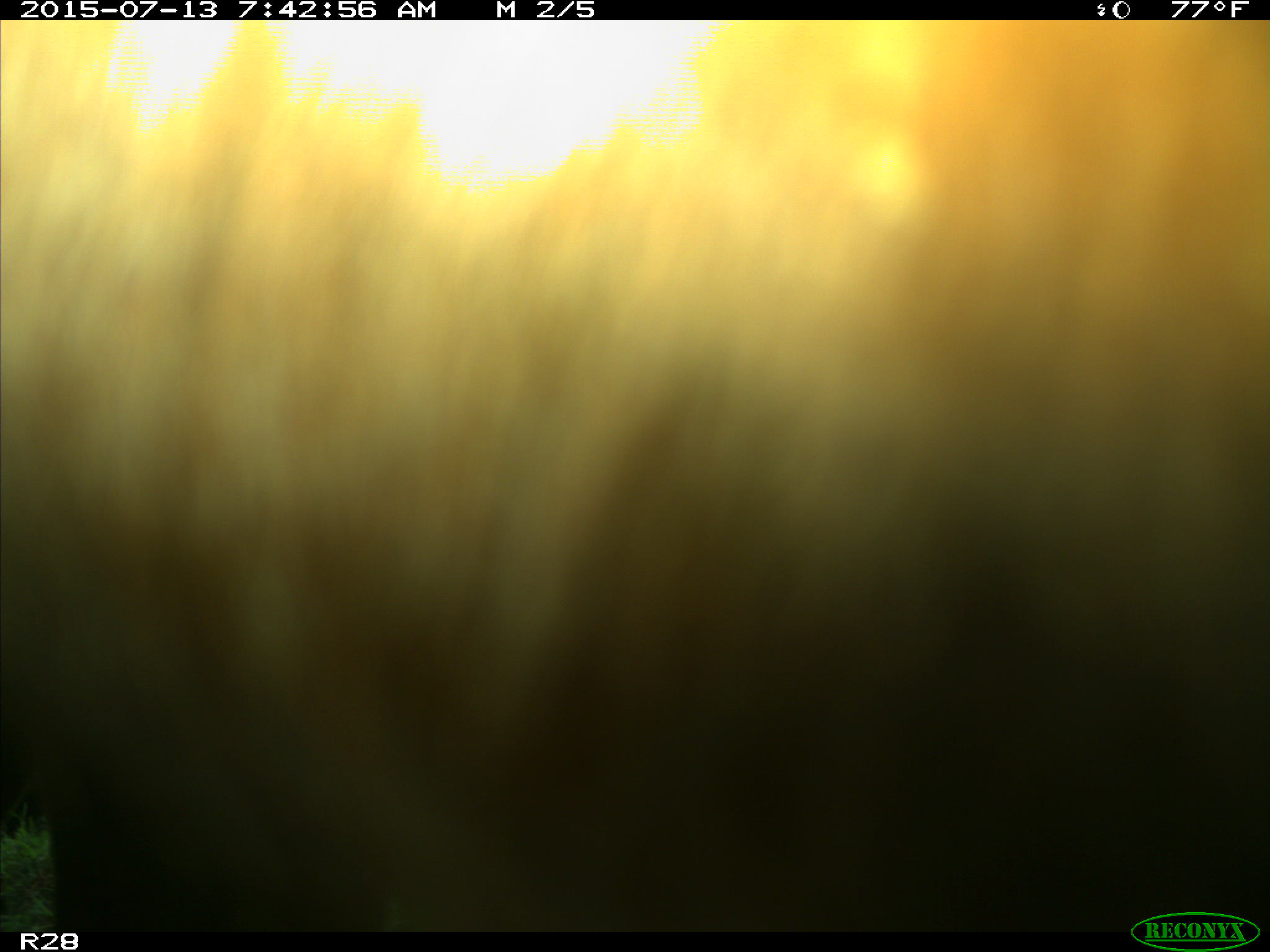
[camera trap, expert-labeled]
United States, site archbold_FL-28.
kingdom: Animalia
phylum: Chordata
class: Mammalia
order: Artiodactyla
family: Bovidae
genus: Bos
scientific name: Bos taurus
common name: domestic cow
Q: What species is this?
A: Bos taurus (domestic cow).